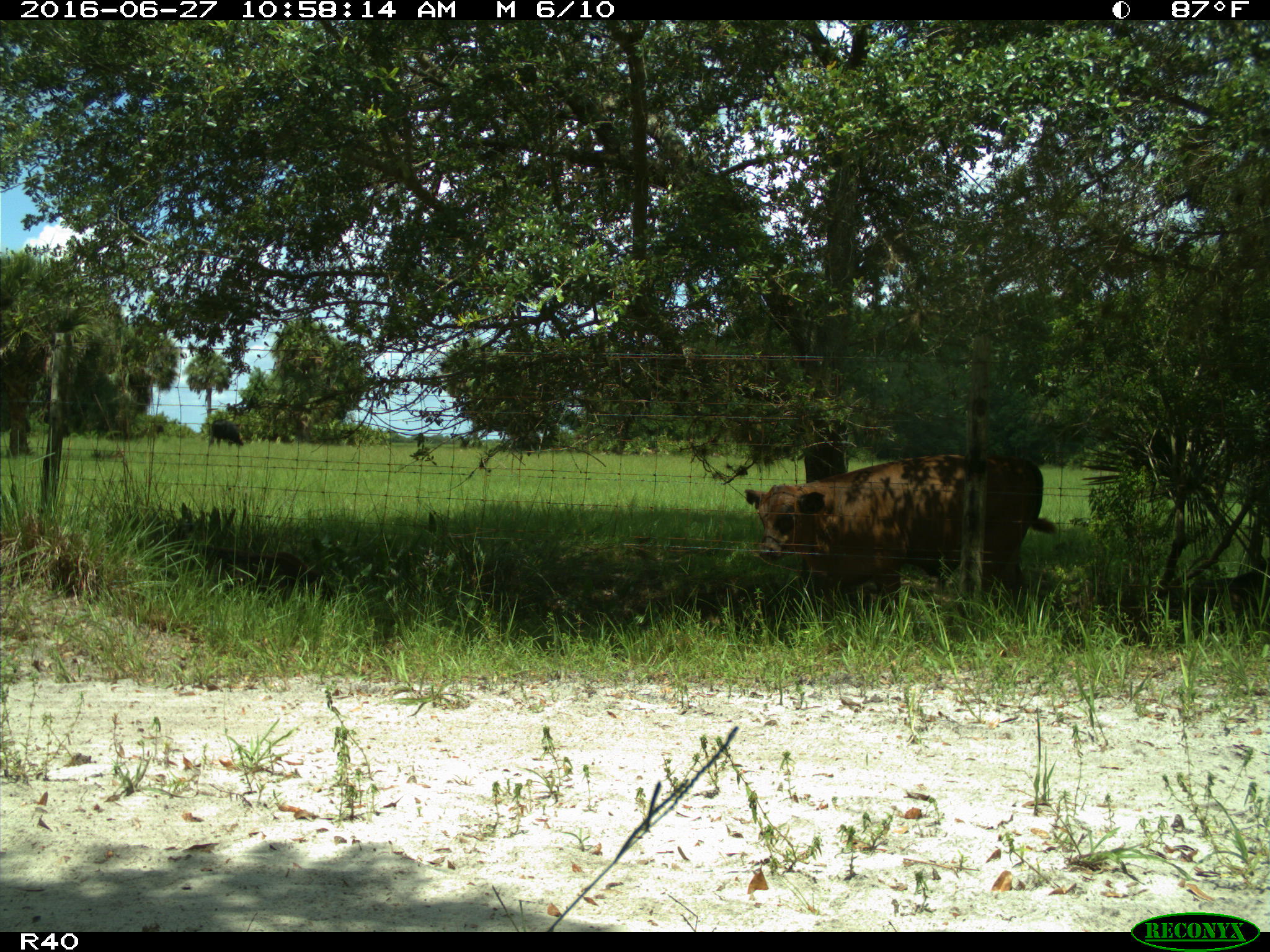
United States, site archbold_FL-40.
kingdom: Animalia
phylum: Chordata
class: Mammalia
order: Artiodactyla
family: Bovidae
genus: Bos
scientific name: Bos taurus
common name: domestic cow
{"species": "Bos taurus (domestic cow)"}